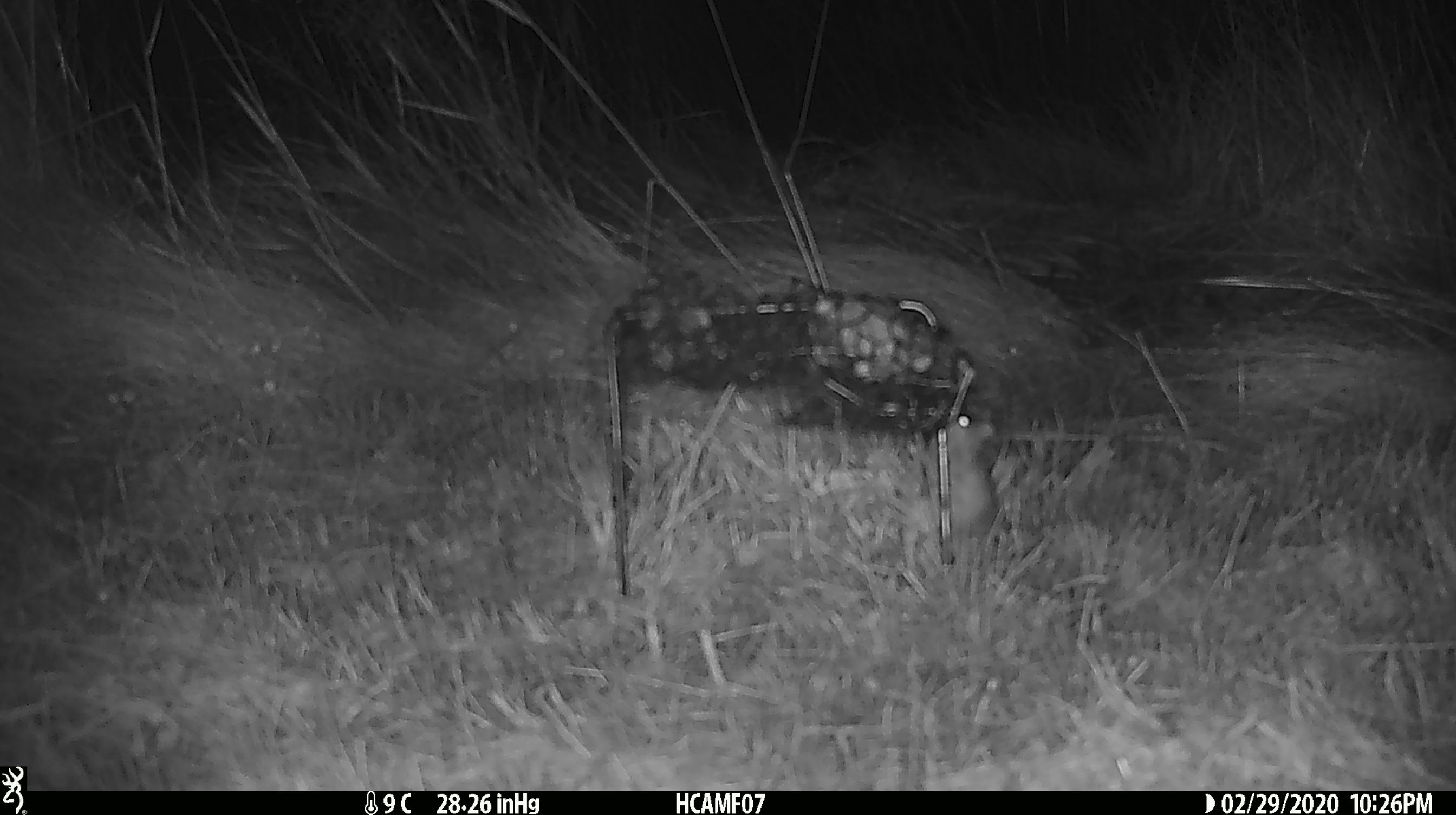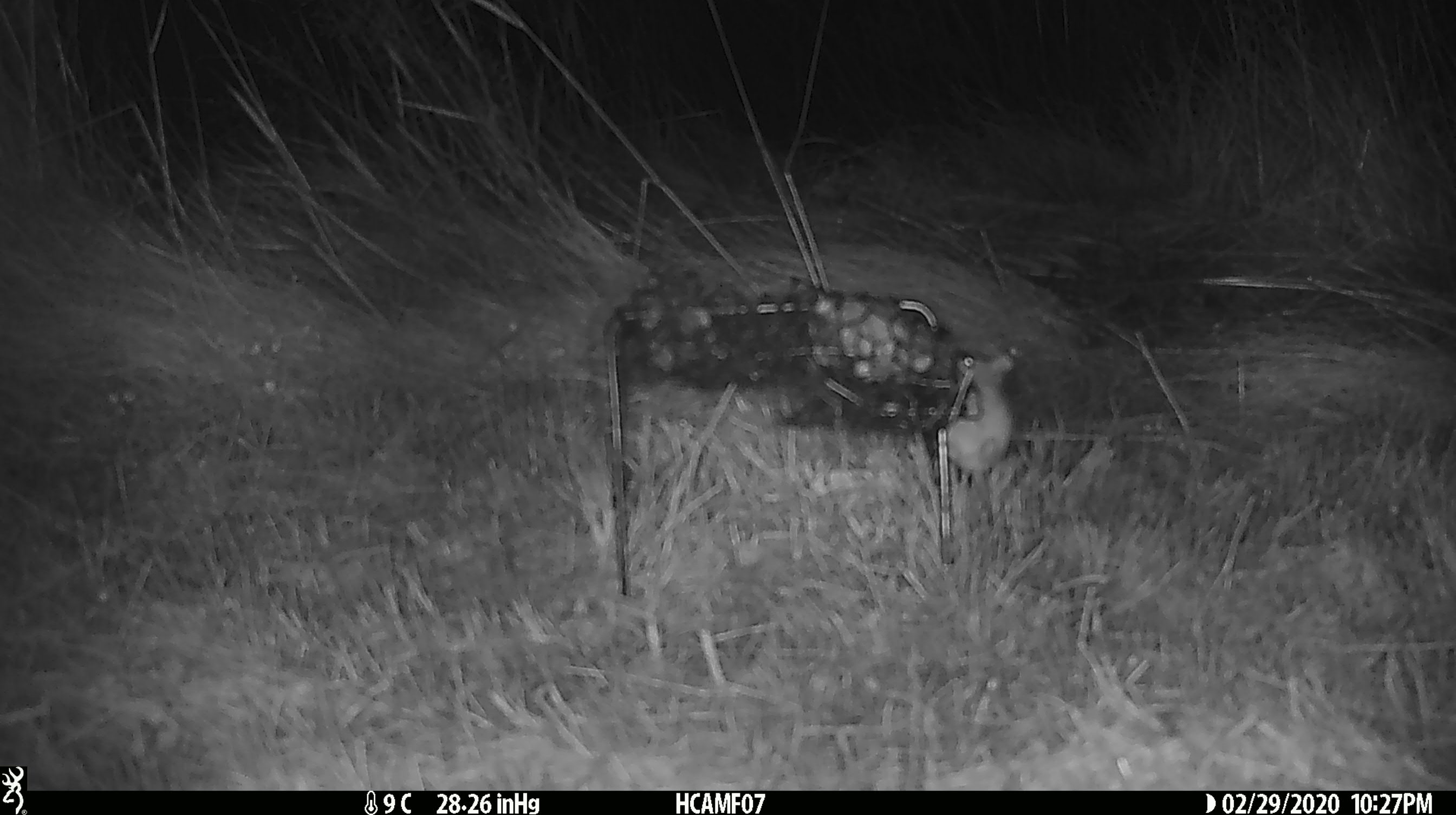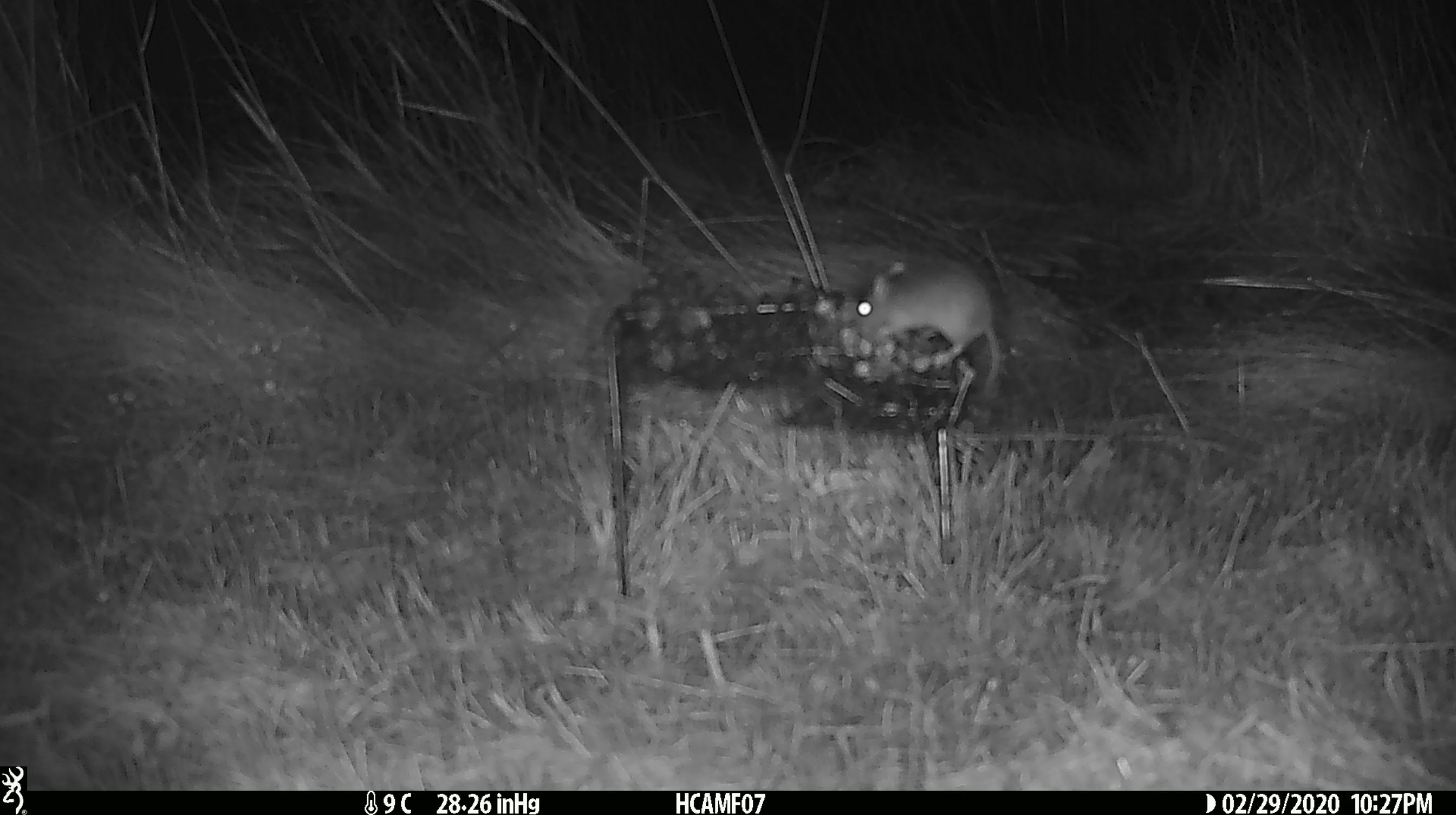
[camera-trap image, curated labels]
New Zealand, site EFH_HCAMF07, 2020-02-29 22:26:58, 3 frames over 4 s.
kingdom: Animalia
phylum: Chordata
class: Mammalia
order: Rodentia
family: Muridae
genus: Mus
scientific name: Mus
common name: mouse